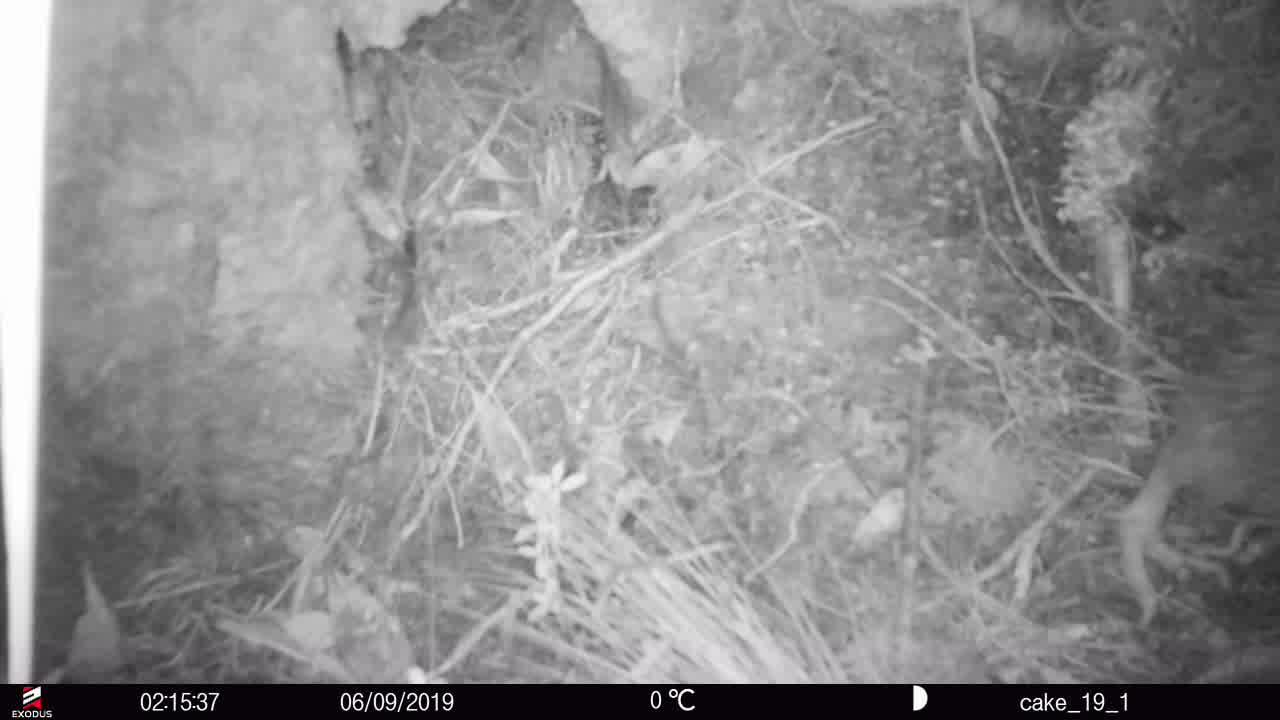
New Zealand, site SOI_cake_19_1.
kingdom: Animalia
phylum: Chordata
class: Aves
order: Apterygiformes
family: Apterygidae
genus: Apteryx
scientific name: Apteryx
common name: kiwi